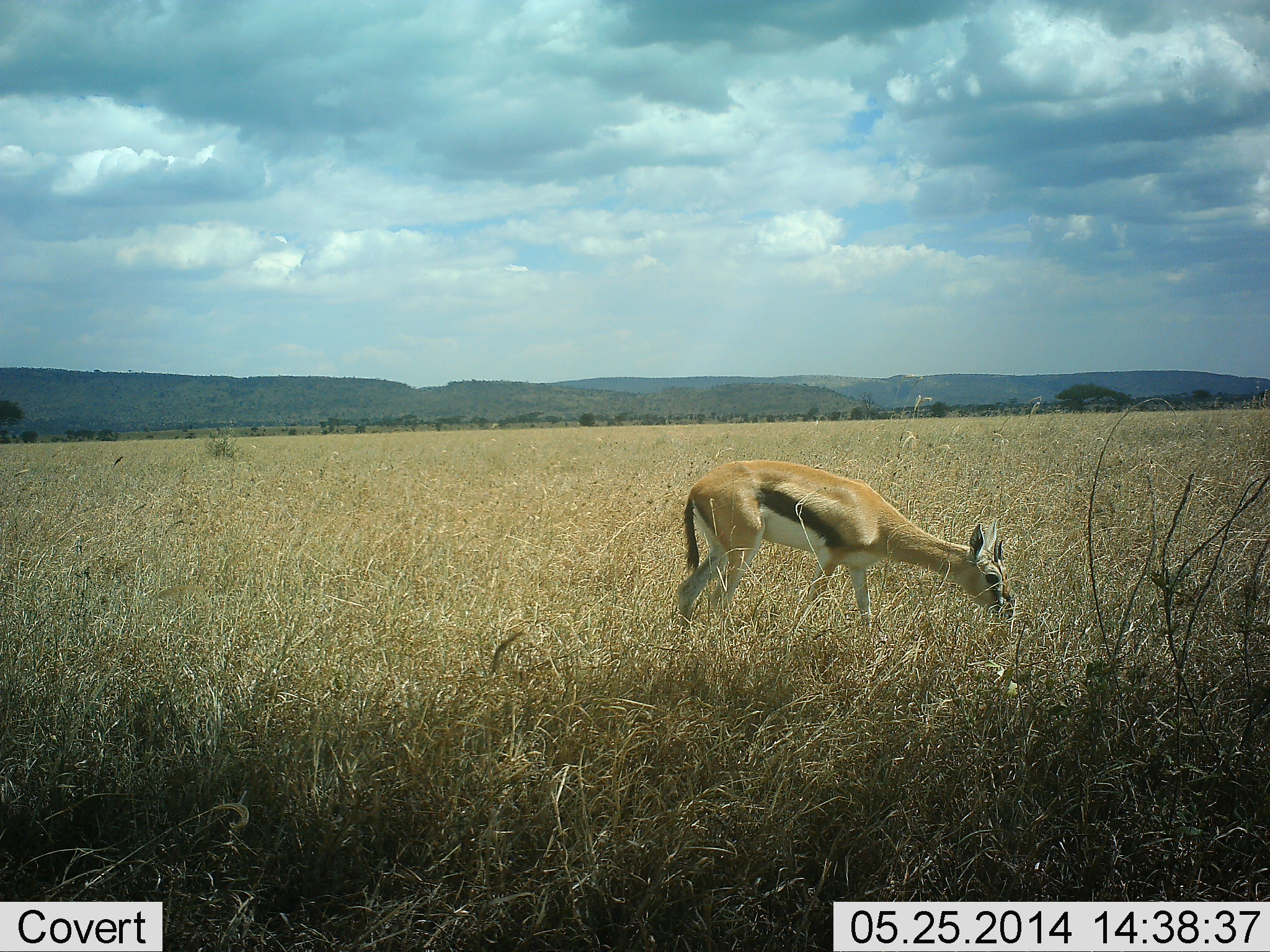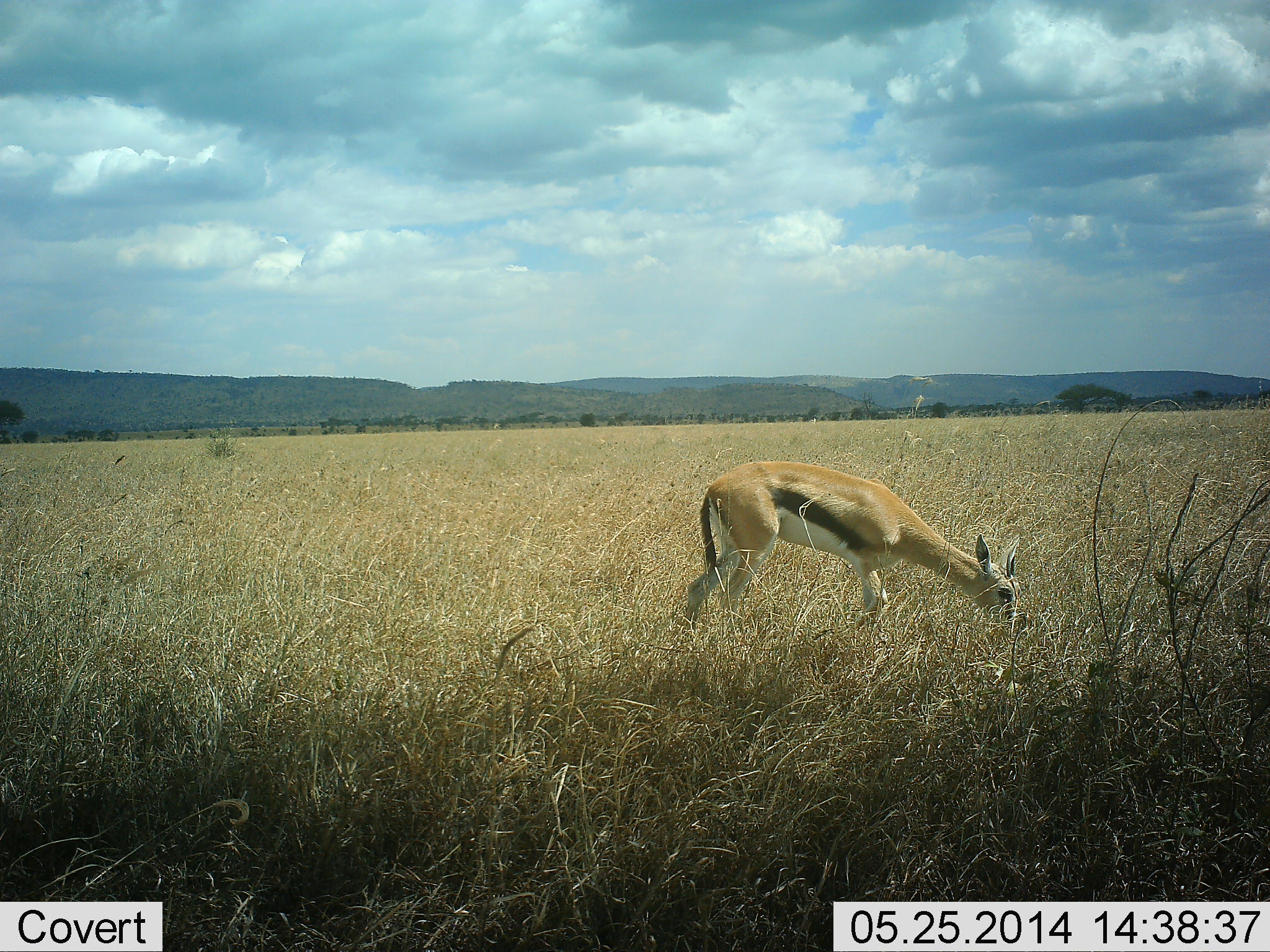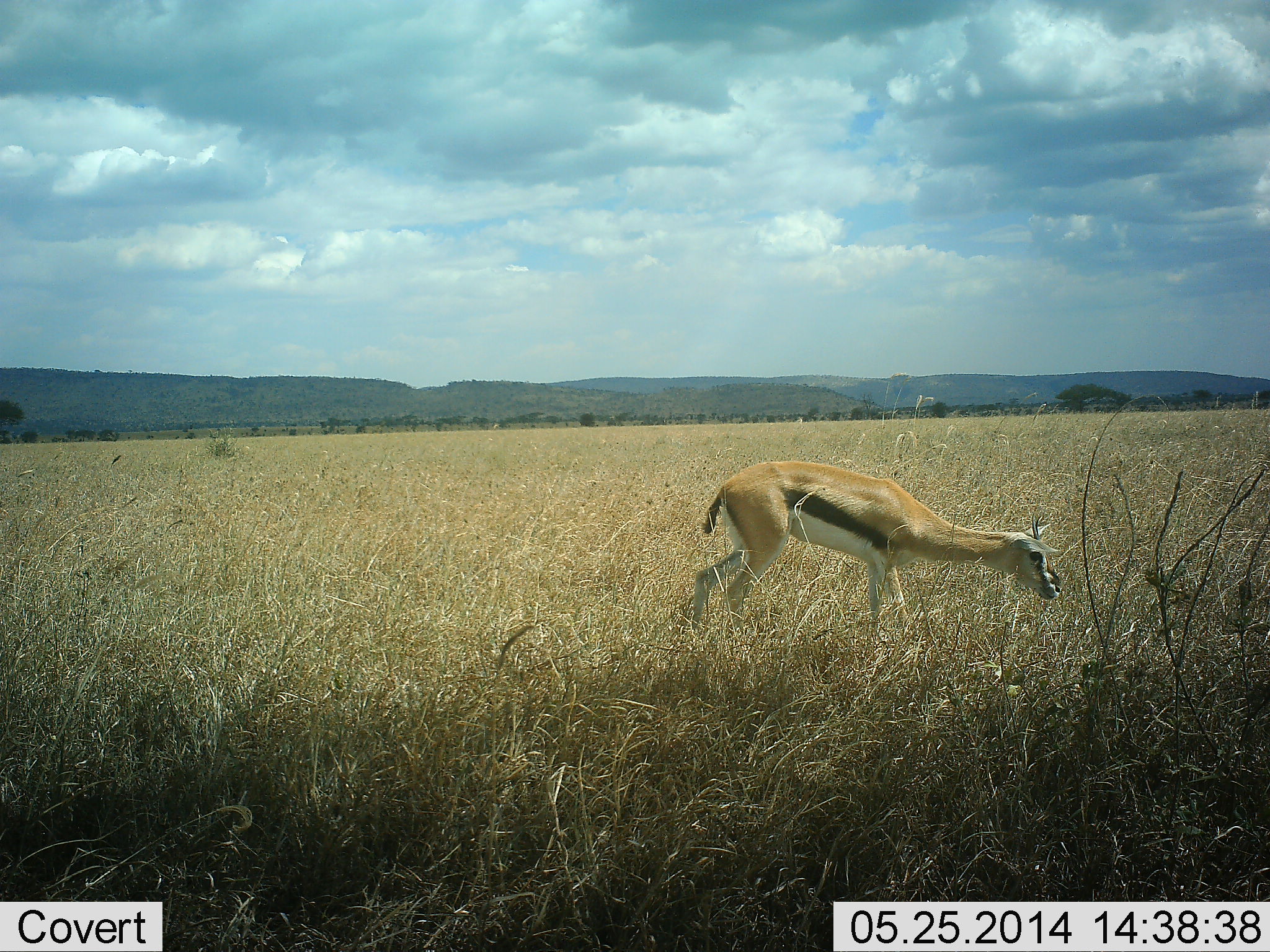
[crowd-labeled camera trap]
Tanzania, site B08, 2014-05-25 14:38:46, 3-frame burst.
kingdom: Animalia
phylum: Chordata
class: Mammalia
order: Artiodactyla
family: Bovidae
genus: Eudorcas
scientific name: Eudorcas thomsonii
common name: thomson's gazelle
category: gazellethomsons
Gazellethomsons (thomson's gazelle) (Eudorcas thomsonii), count 1. Behavior (volunteer vote fractions): standing 10%, resting 0%, moving 20%, interacting 0%. Young present (vote fraction): 0%. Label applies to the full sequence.